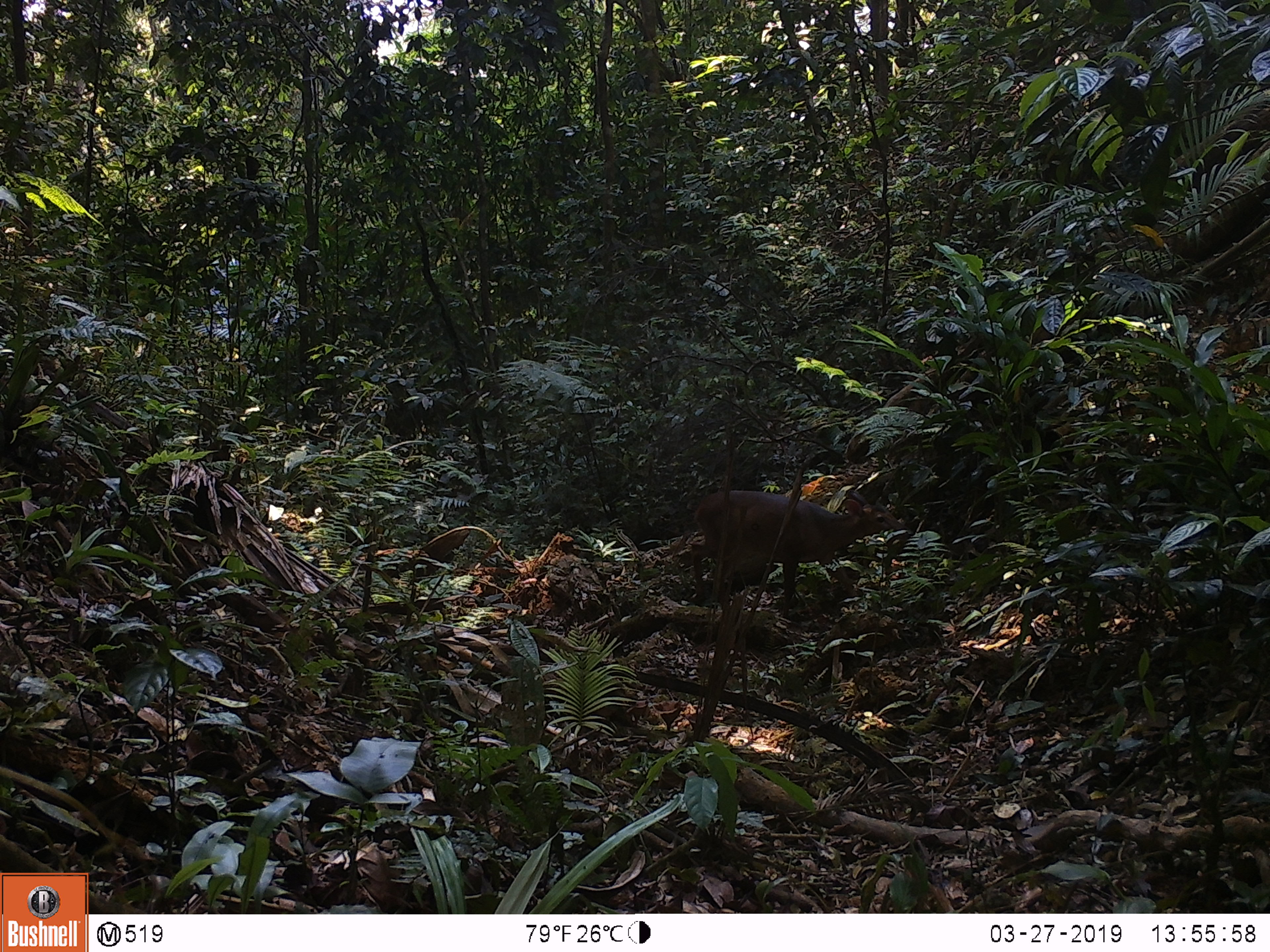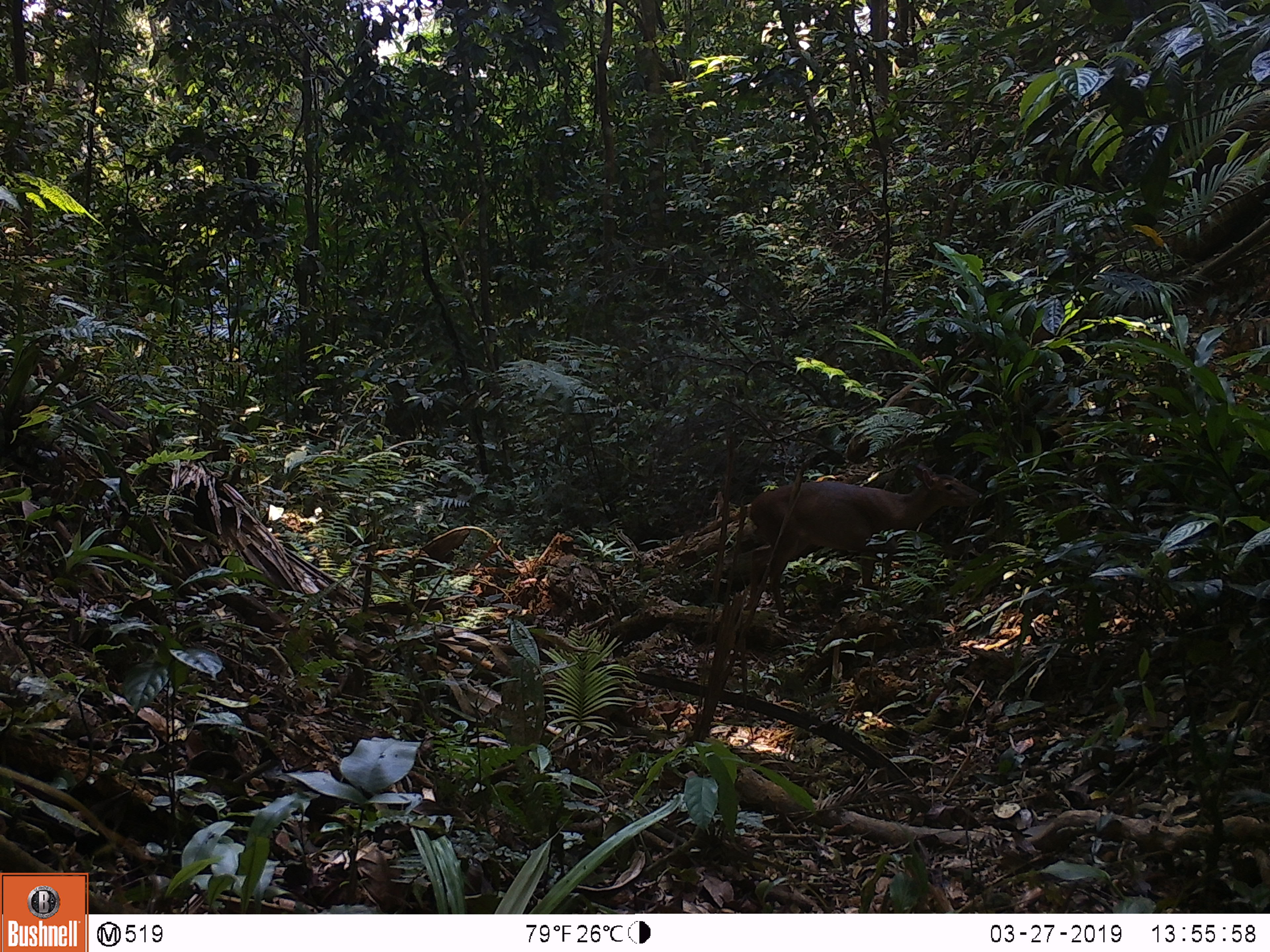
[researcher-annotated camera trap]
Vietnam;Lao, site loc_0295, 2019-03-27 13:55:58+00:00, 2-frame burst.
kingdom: Animalia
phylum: Chordata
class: Mammalia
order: Artiodactyla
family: Cervidae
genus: Muntiacus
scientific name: Muntiacus vuquangensis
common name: large-antlered muntjac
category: large antlered muntjac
Large antlered muntjac (large-antlered muntjac) (Muntiacus vuquangensis). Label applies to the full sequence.